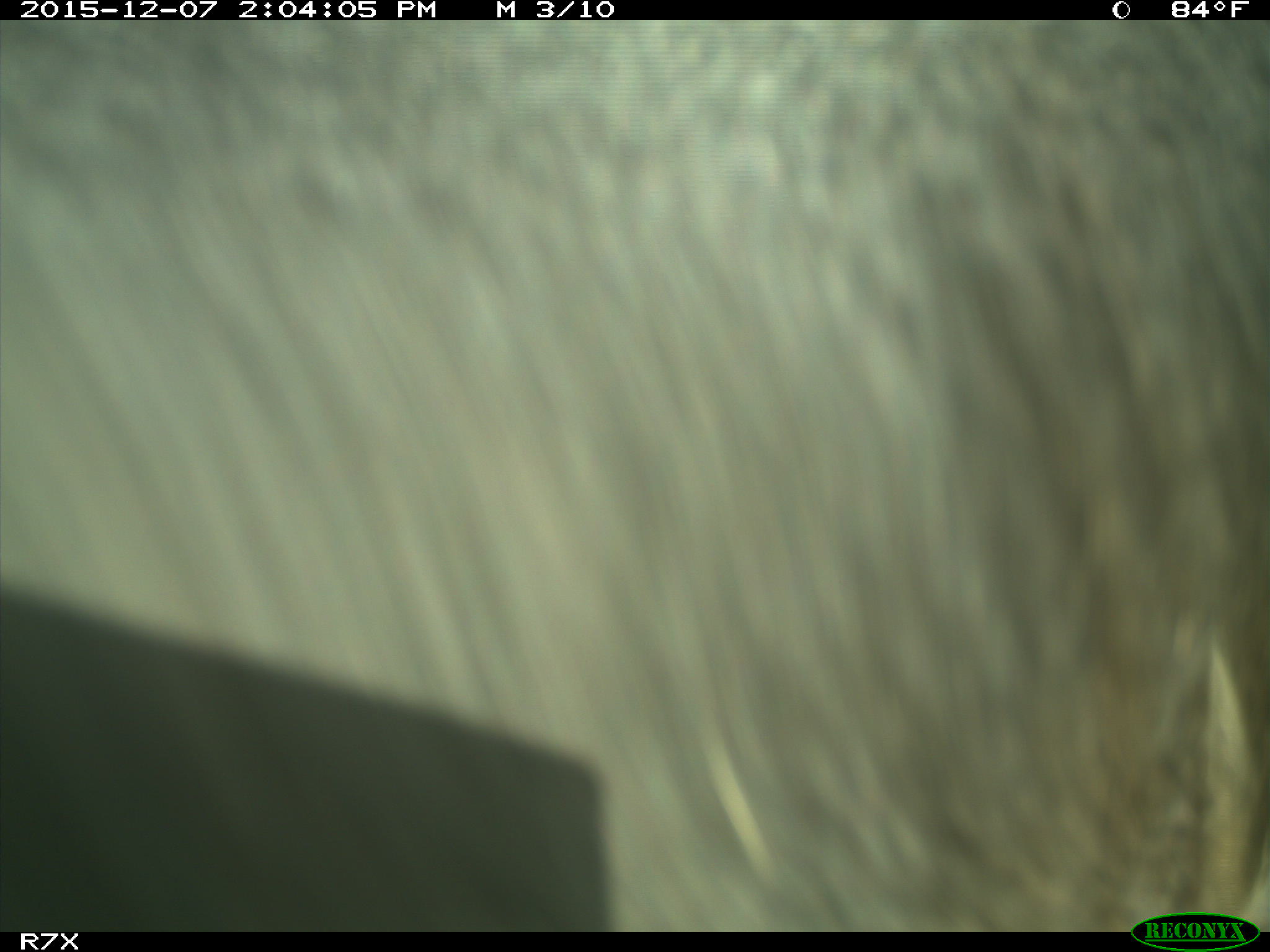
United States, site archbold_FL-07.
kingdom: Animalia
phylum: Chordata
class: Mammalia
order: Artiodactyla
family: Bovidae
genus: Bos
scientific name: Bos taurus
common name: domestic cow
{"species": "Bos taurus (domestic cow)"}